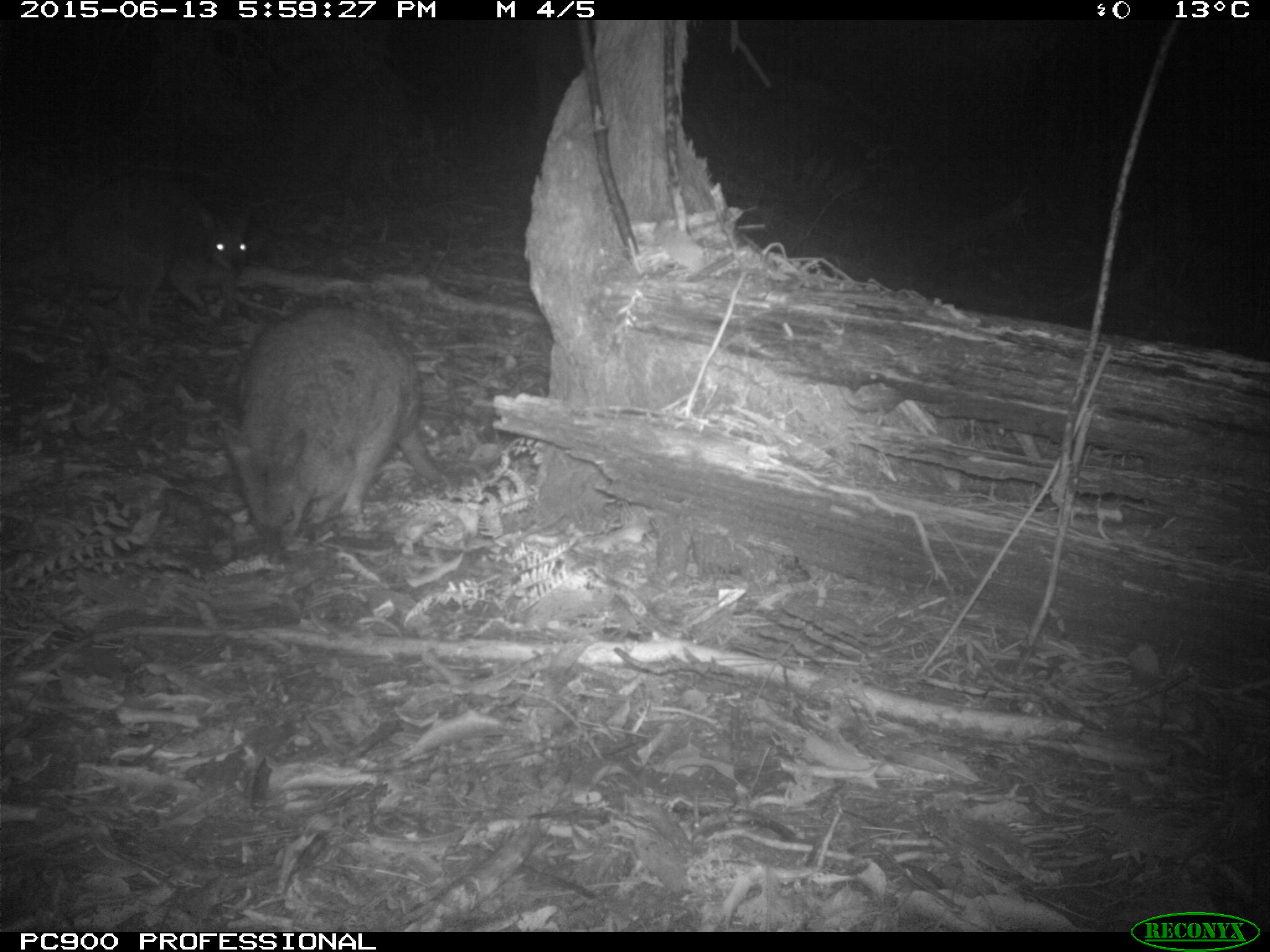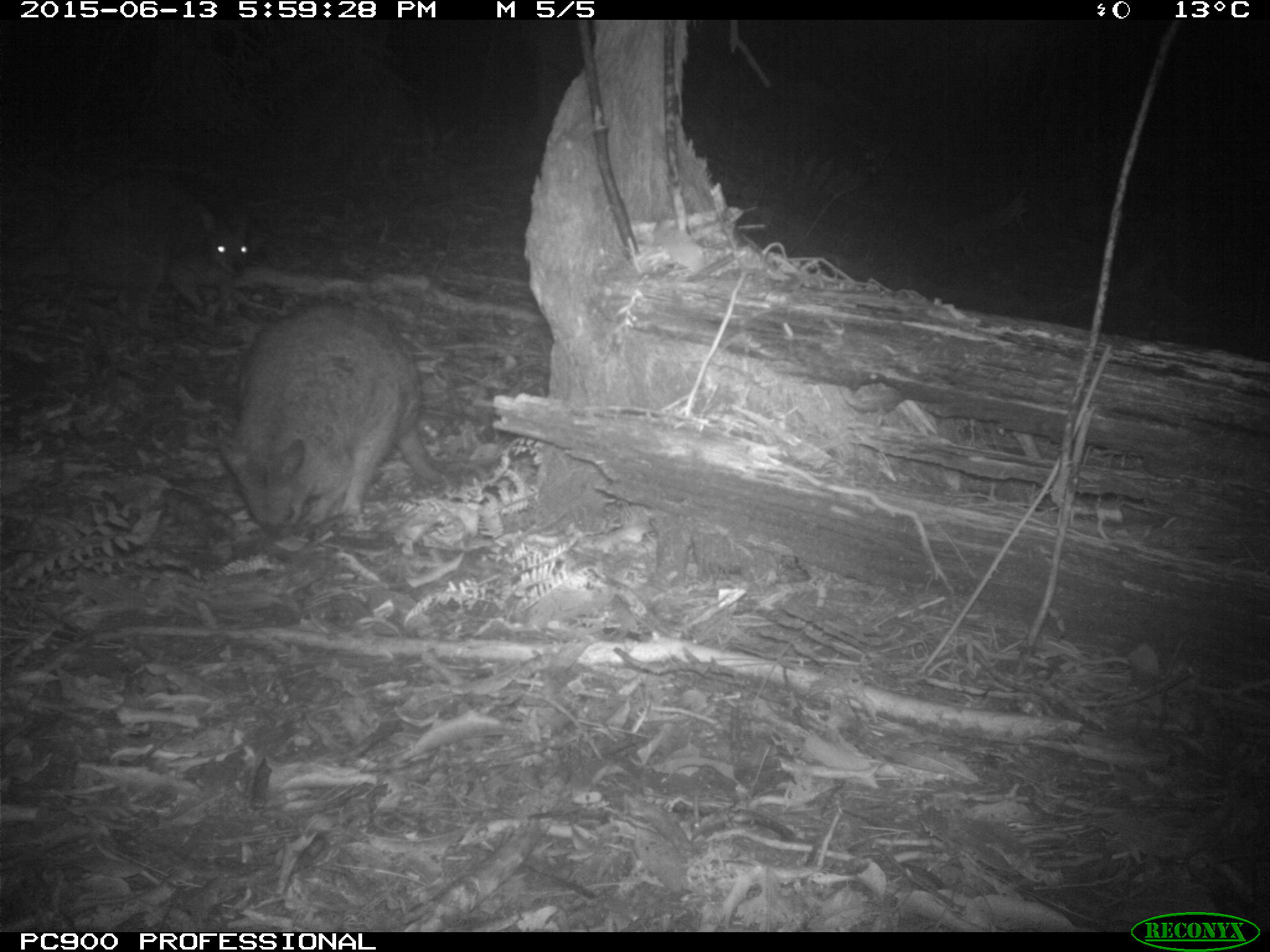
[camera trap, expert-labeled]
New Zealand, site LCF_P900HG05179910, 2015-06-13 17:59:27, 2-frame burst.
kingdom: Animalia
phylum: Chordata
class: Mammalia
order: Diprotodontia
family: Macropodidae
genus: Notamacropus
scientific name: Notamacropus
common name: wallaby